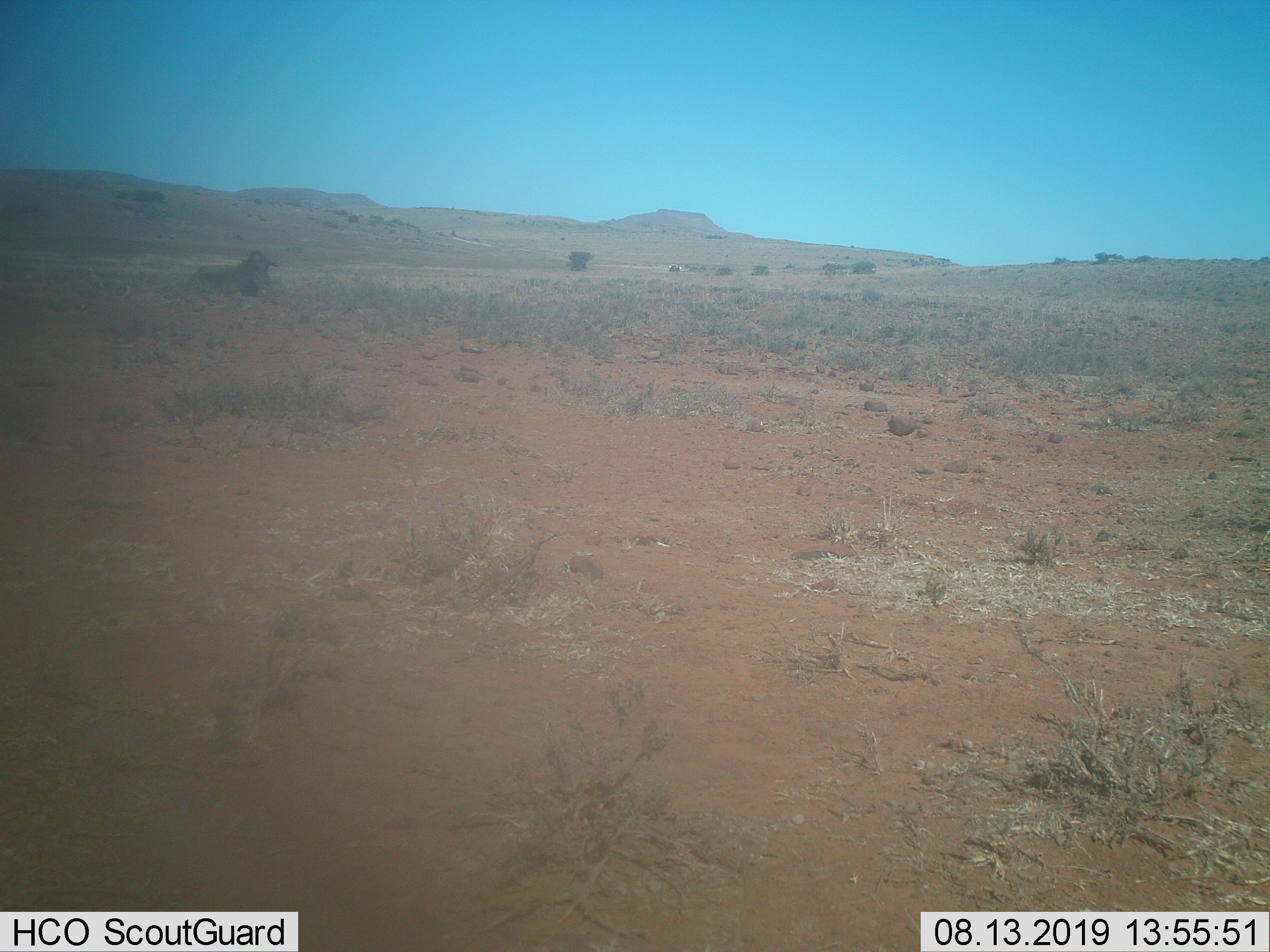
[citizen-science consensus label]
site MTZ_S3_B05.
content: unidentified animal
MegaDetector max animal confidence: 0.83